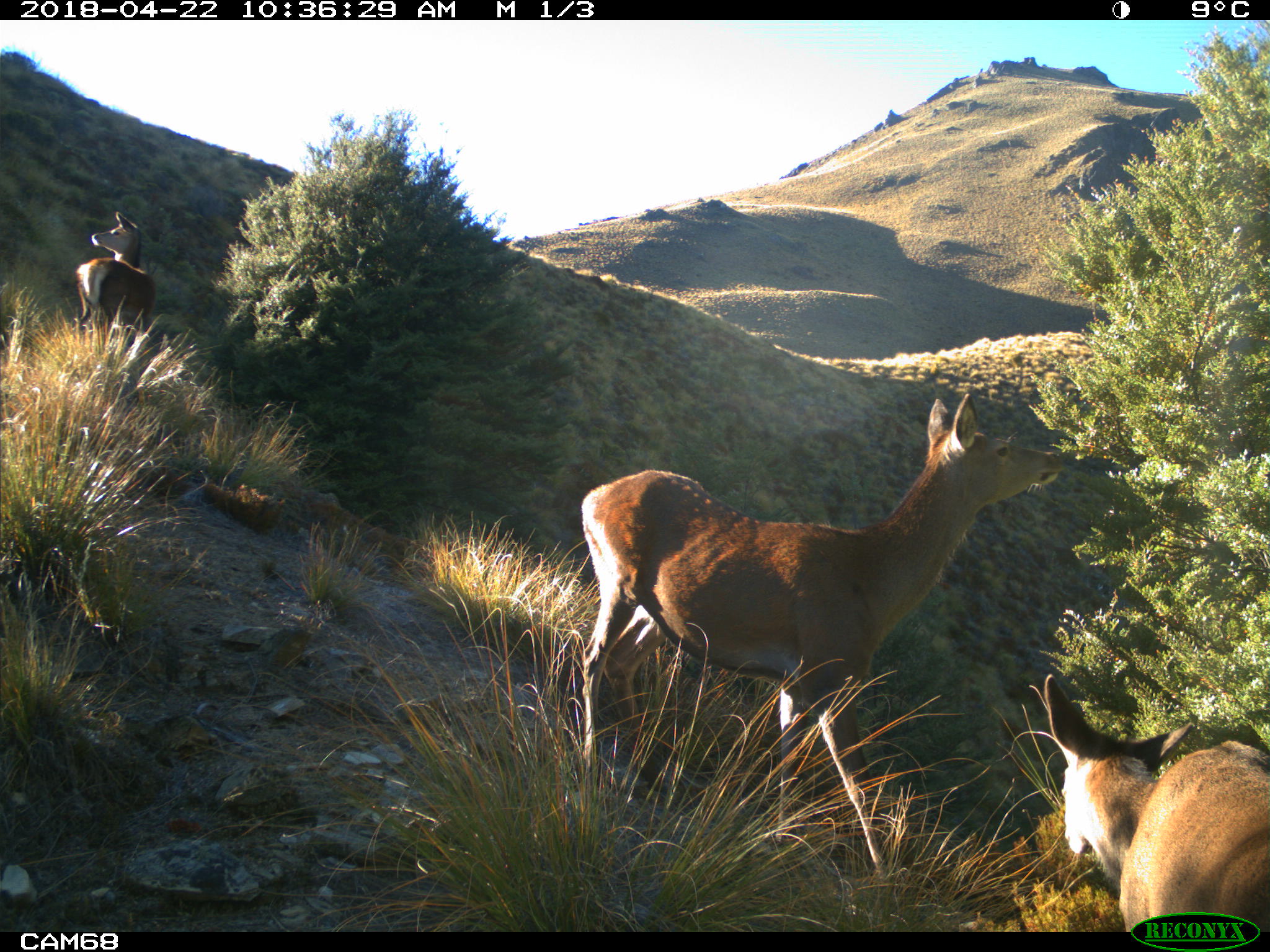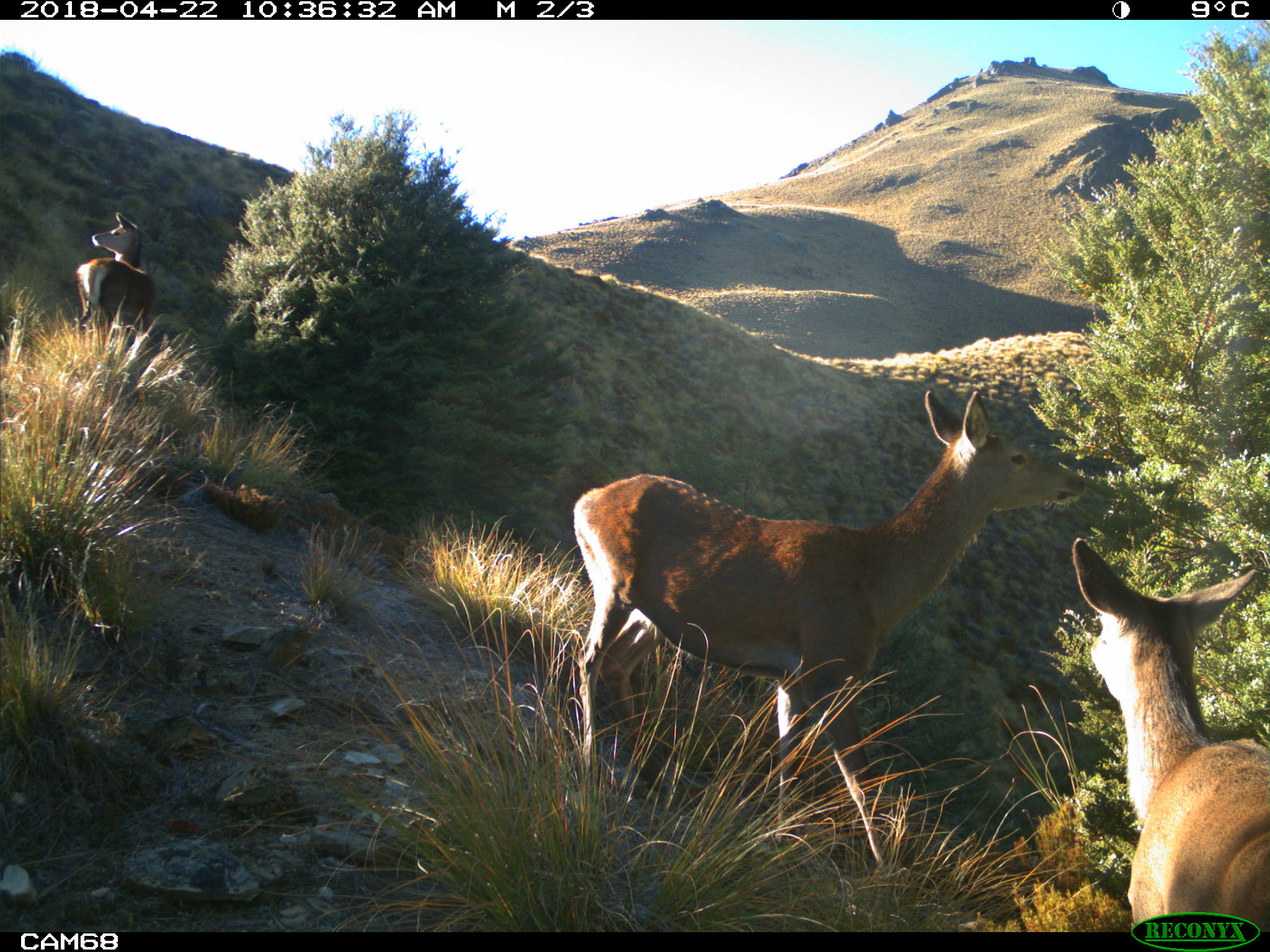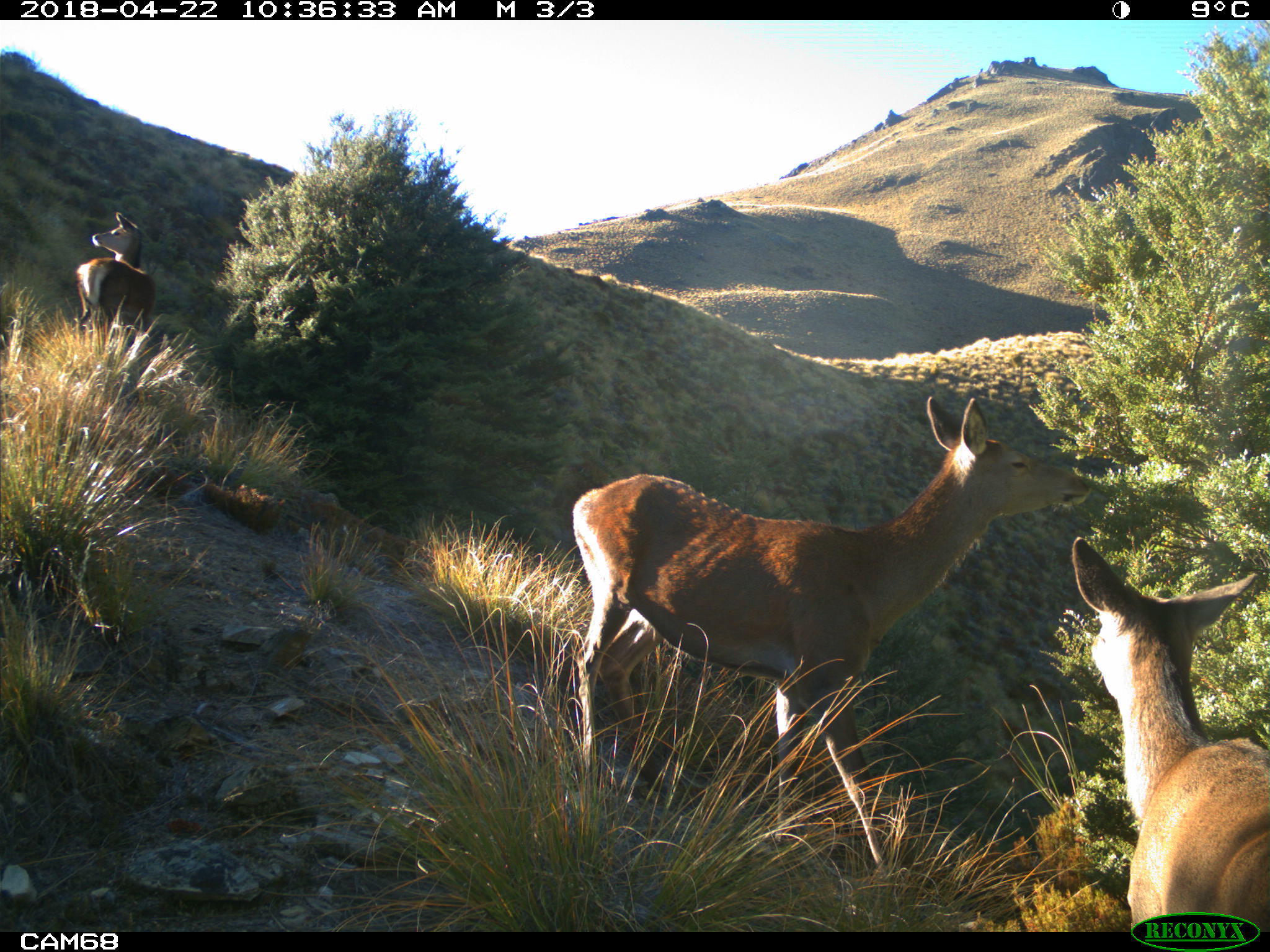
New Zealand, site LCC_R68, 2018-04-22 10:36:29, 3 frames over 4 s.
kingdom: Animalia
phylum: Chordata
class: Mammalia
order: Artiodactyla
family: Cervidae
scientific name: Cervidae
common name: deer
Deer (Cervidae).